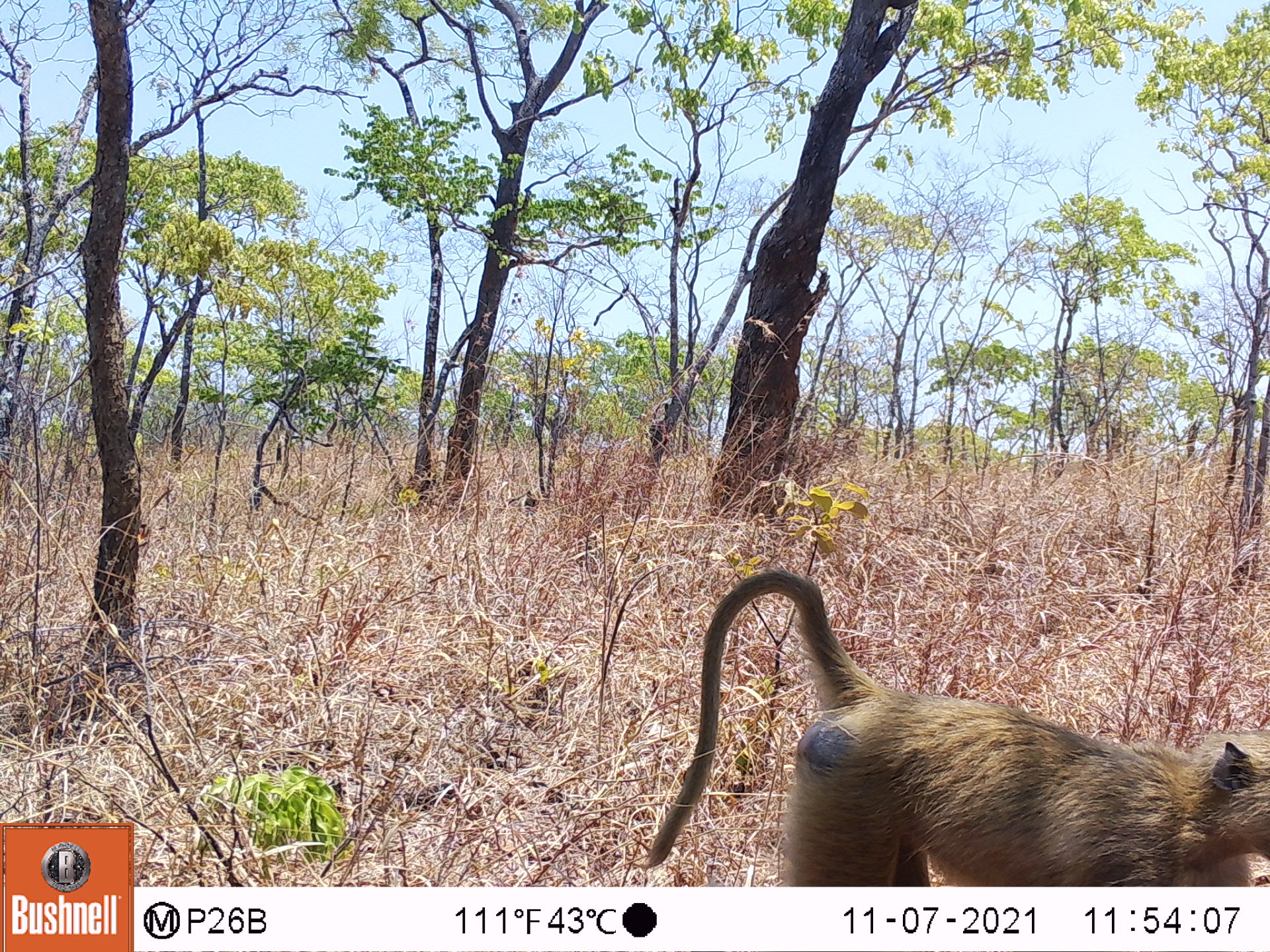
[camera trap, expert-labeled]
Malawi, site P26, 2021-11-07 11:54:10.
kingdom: Animalia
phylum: Chordata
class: Mammalia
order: Primates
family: Cercopithecidae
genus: Papio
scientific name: Papio cynocephalus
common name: yellow baboon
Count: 1.